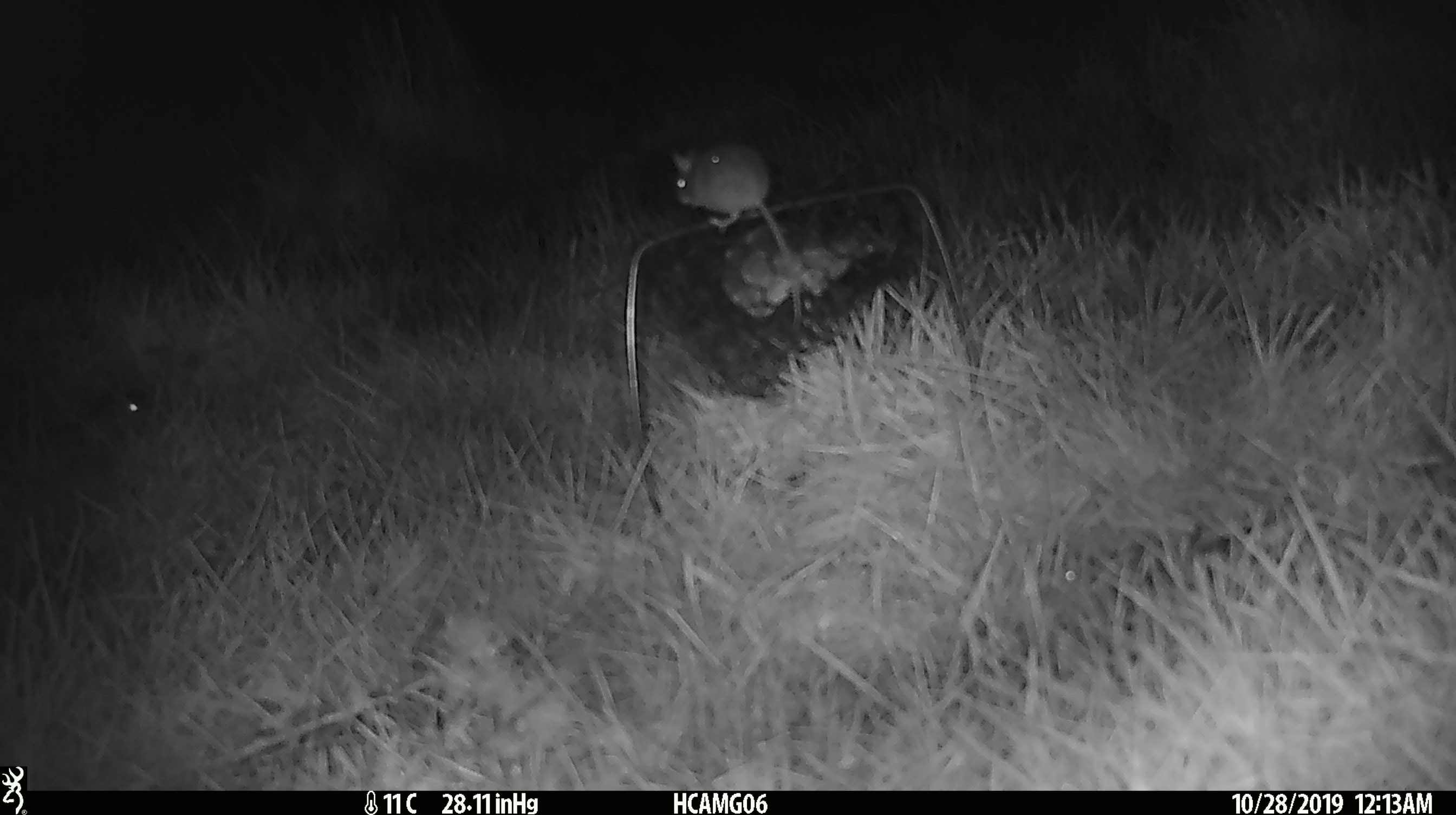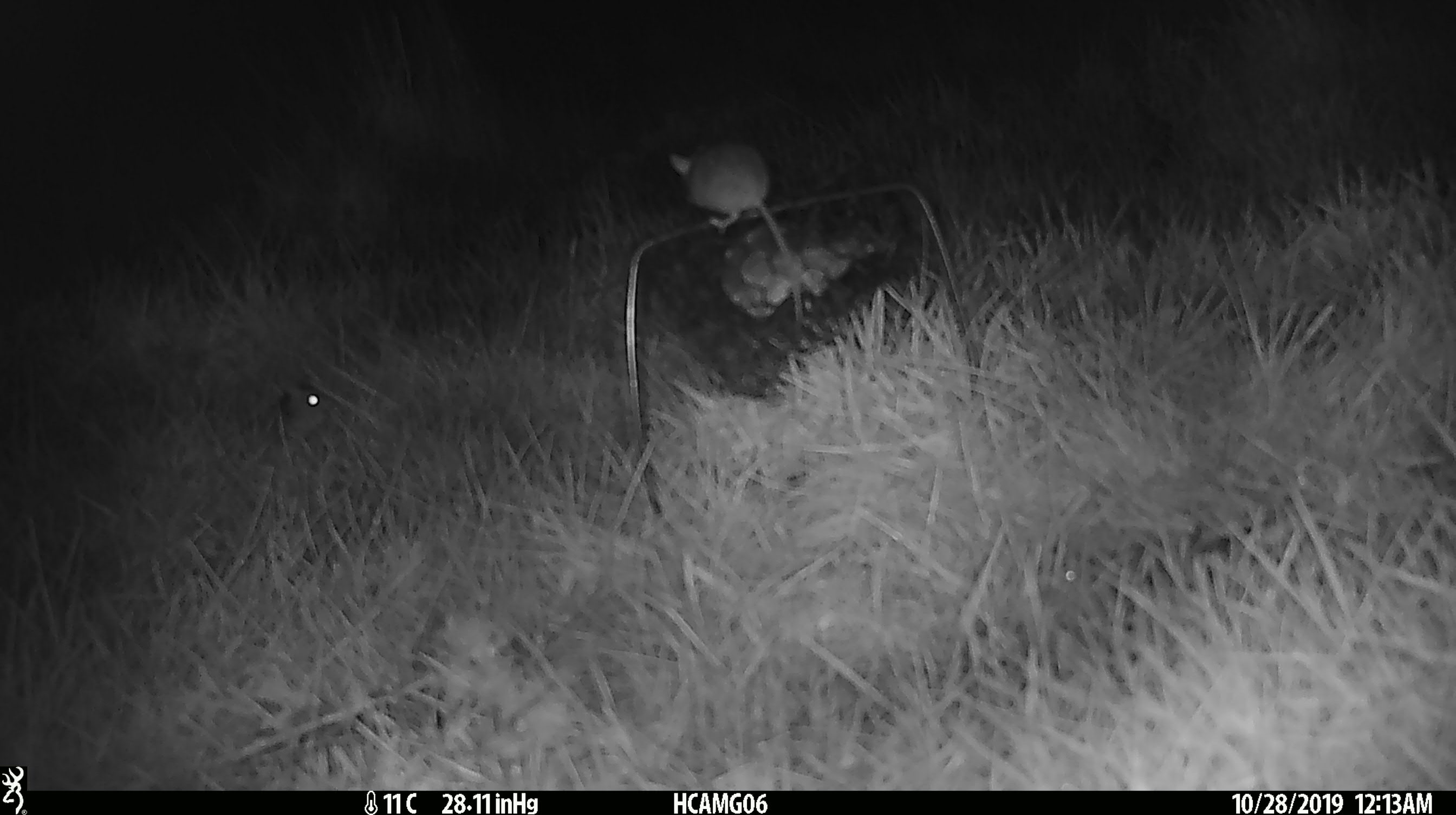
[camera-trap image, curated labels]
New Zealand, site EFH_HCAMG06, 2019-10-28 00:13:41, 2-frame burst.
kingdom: Animalia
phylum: Chordata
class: Mammalia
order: Rodentia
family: Muridae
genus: Mus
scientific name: Mus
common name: mouse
Mouse (Mus).